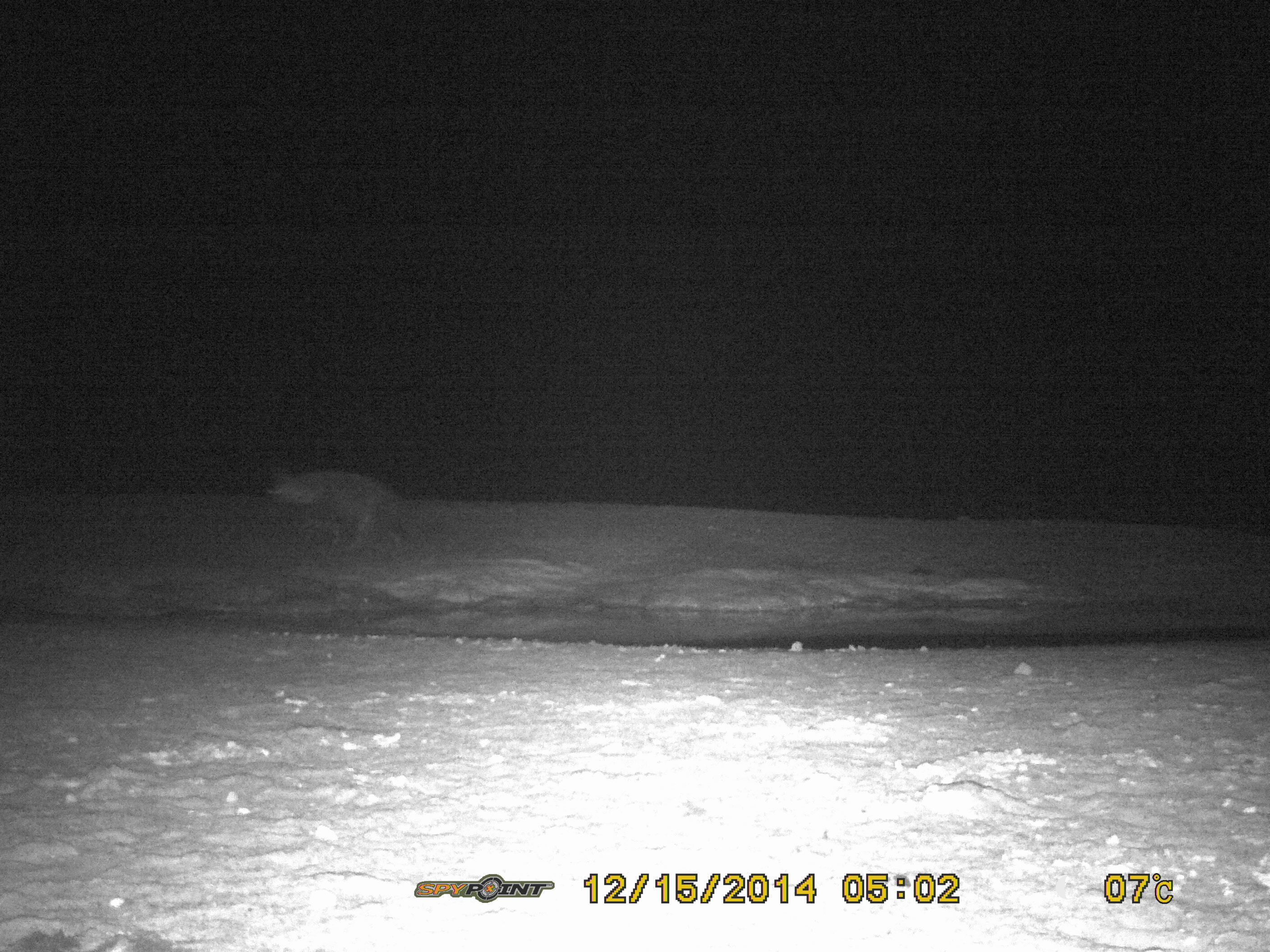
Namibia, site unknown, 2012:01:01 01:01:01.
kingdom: Animalia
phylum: Chordata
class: Mammalia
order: Carnivora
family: Hyaenidae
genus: Parahyaena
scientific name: Parahyaena brunnea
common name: brown hyena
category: hyaena brunnea